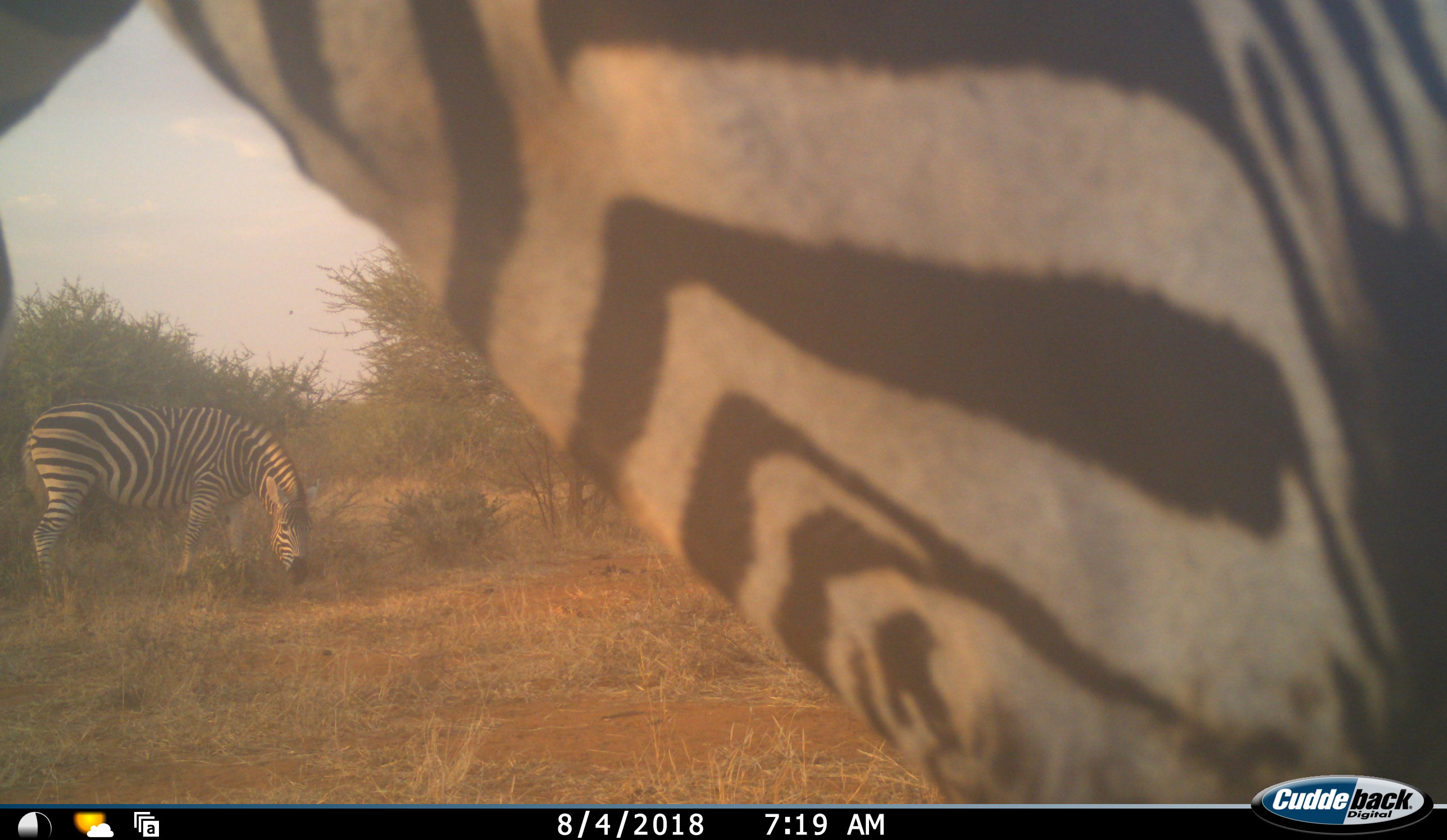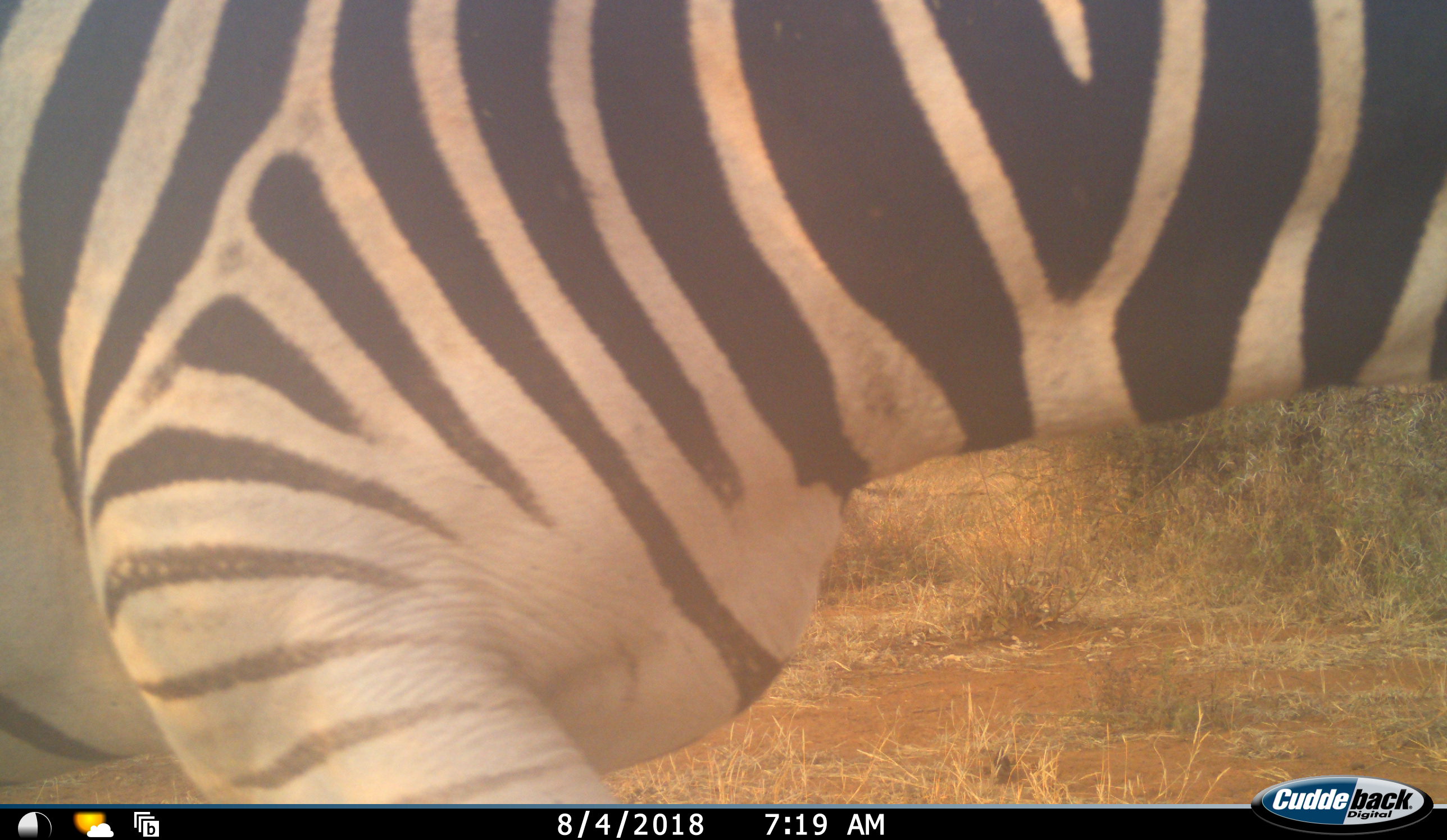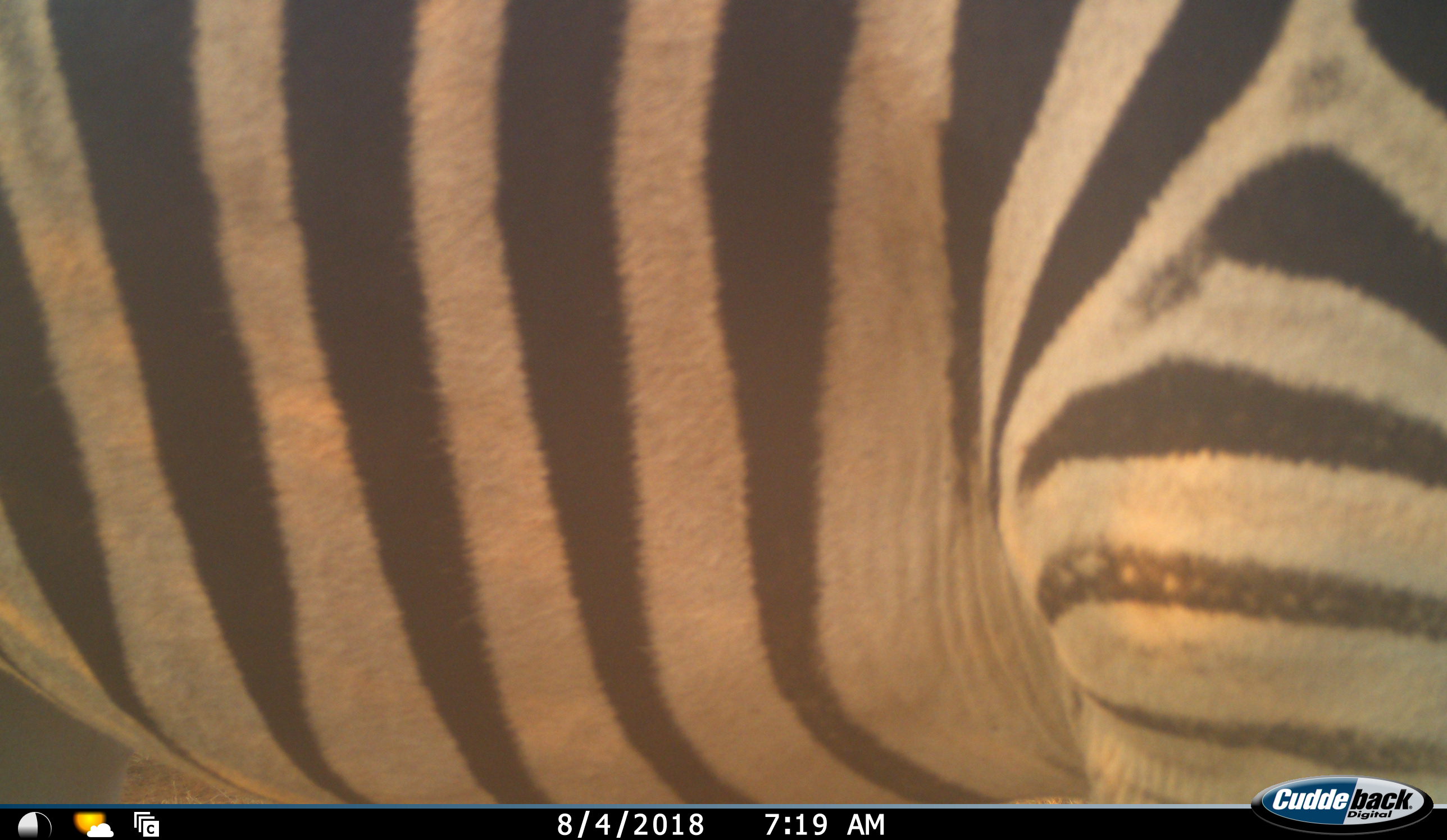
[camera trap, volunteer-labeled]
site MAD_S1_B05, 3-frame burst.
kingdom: Animalia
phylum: Chordata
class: Mammalia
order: Perissodactyla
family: Equidae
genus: Equus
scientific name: Equus quagga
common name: plains zebra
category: zebraplains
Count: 2.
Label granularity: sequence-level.